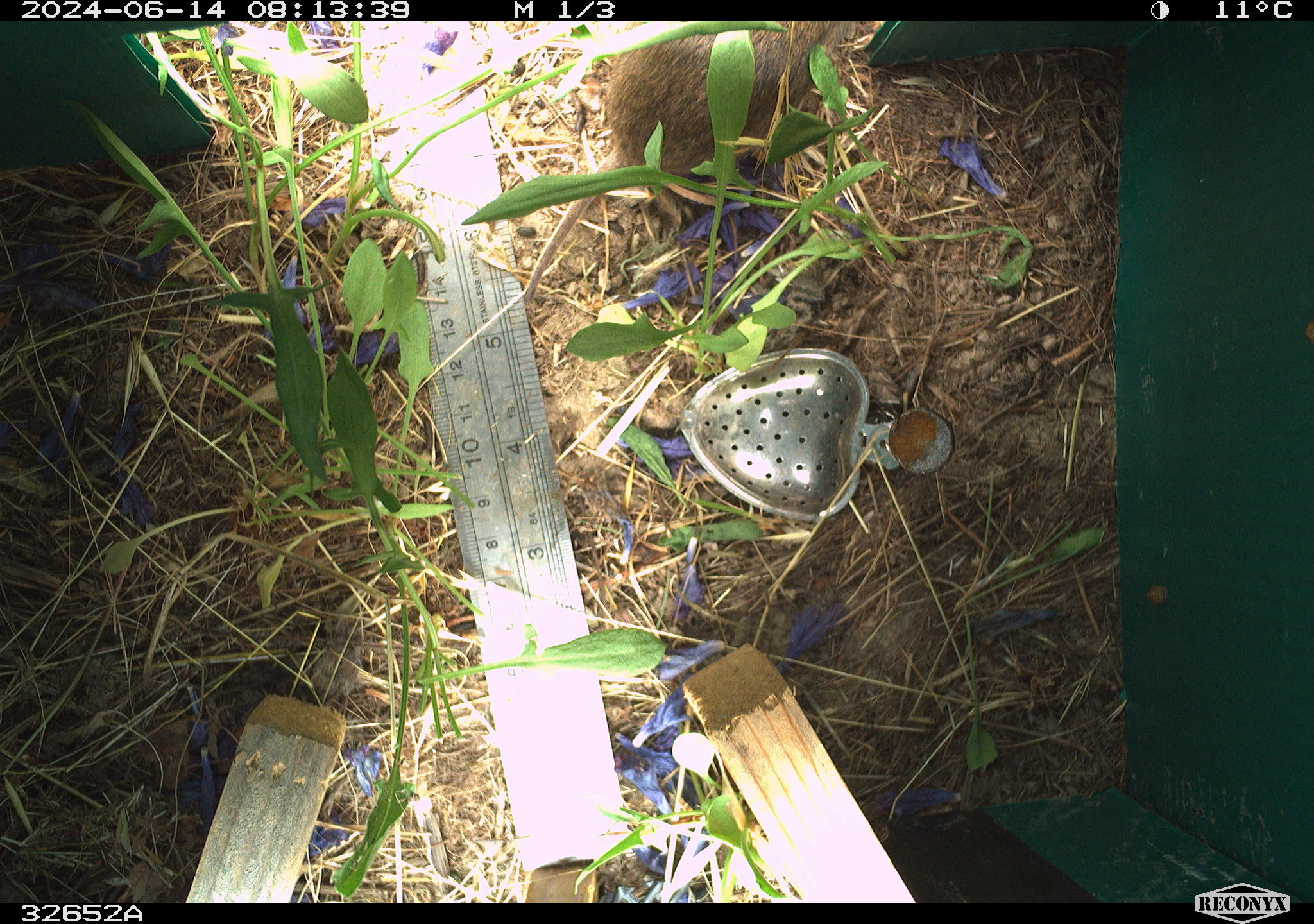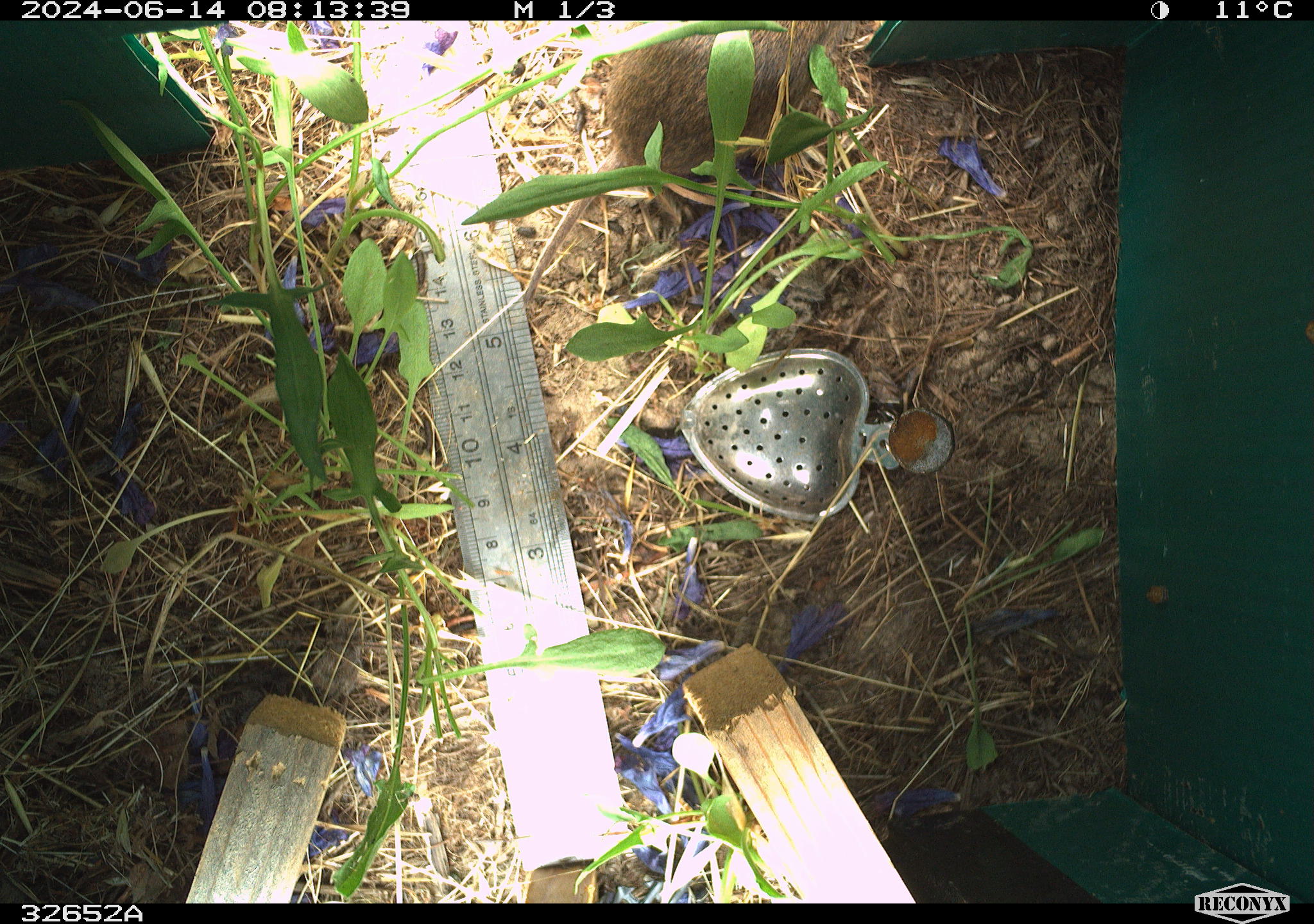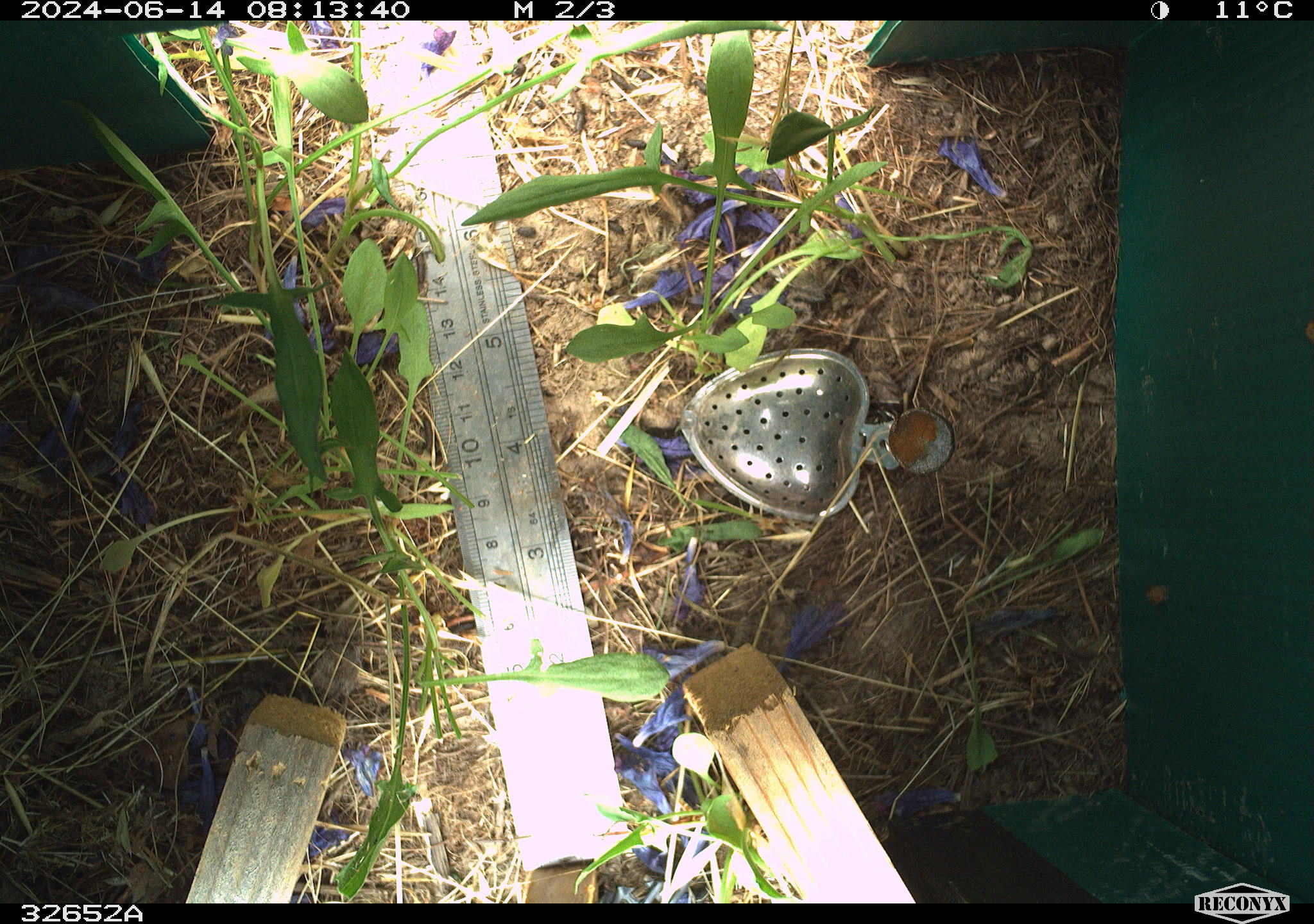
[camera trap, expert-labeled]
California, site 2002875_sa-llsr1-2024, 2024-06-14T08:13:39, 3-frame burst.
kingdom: Animalia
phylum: Chordata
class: Mammalia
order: Rodentia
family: Cricetidae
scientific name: Arvicolinae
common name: voles, lemmings, and muskrats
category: arvicolinae subfamily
Arvicolinae subfamily (voles, lemmings, and muskrats) (Arvicolinae).